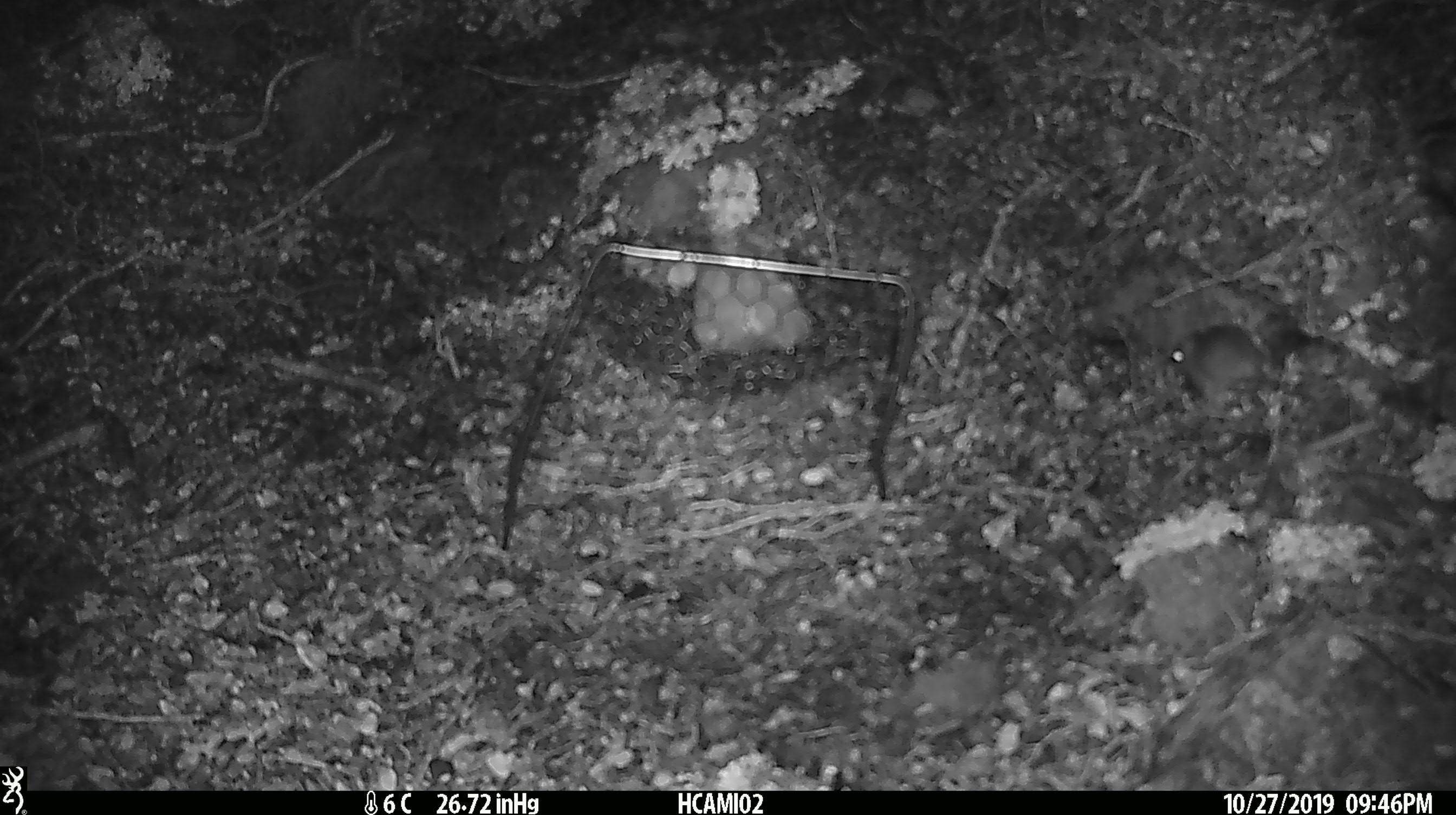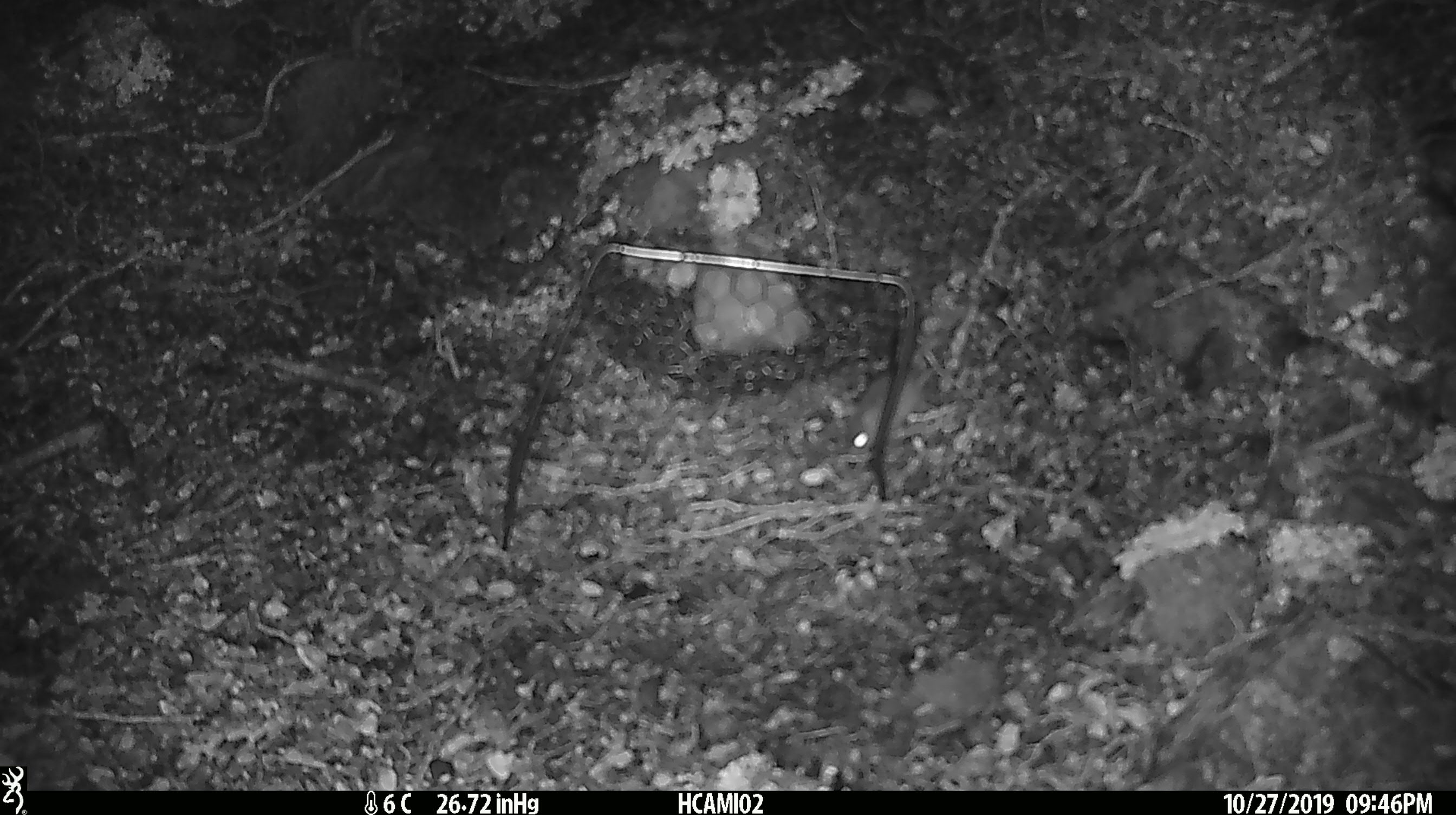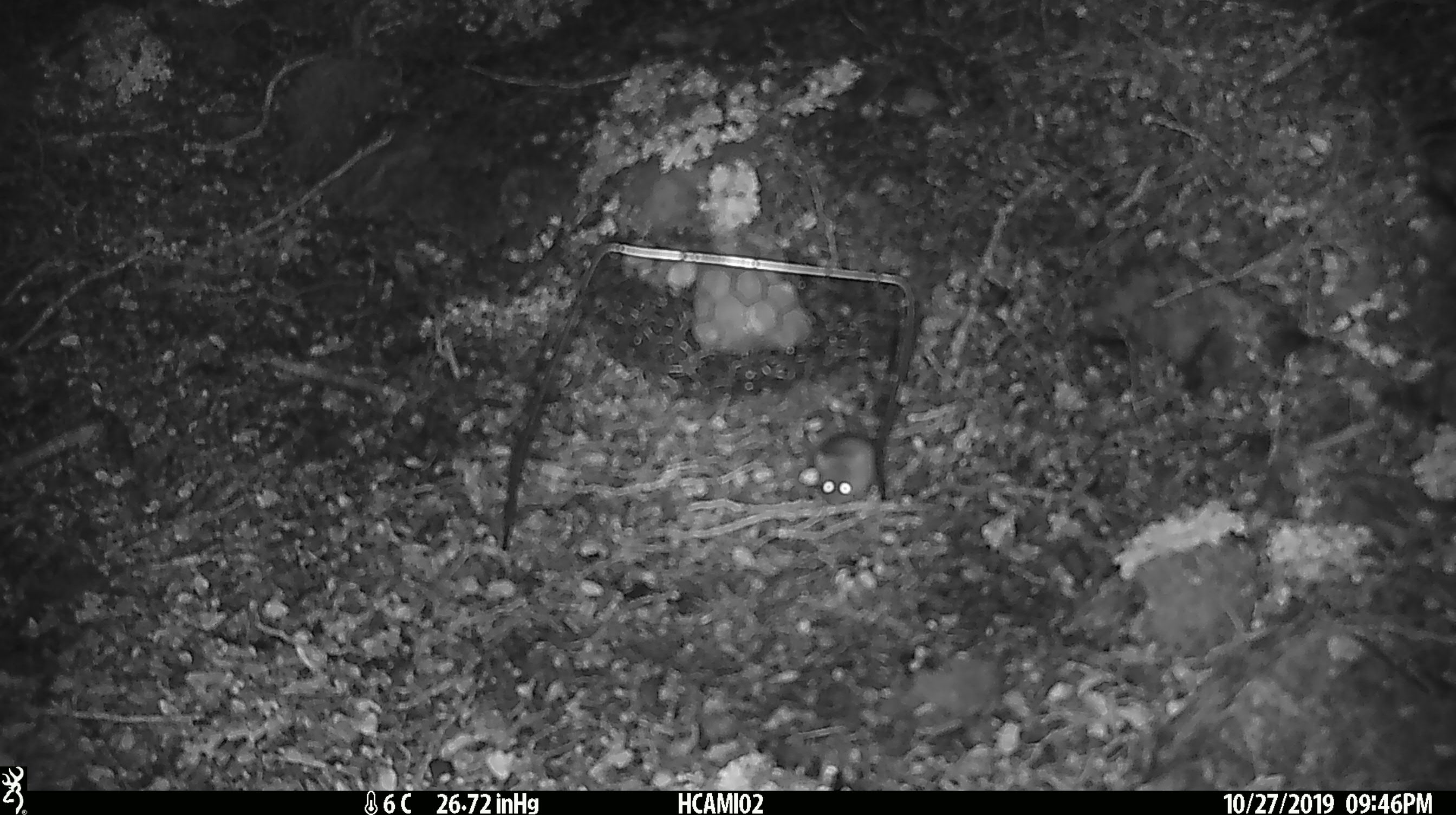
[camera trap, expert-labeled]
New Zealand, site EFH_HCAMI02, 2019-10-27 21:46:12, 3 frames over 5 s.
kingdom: Animalia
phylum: Chordata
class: Mammalia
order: Rodentia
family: Muridae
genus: Mus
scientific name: Mus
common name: mouse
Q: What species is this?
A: Mouse (Mus).